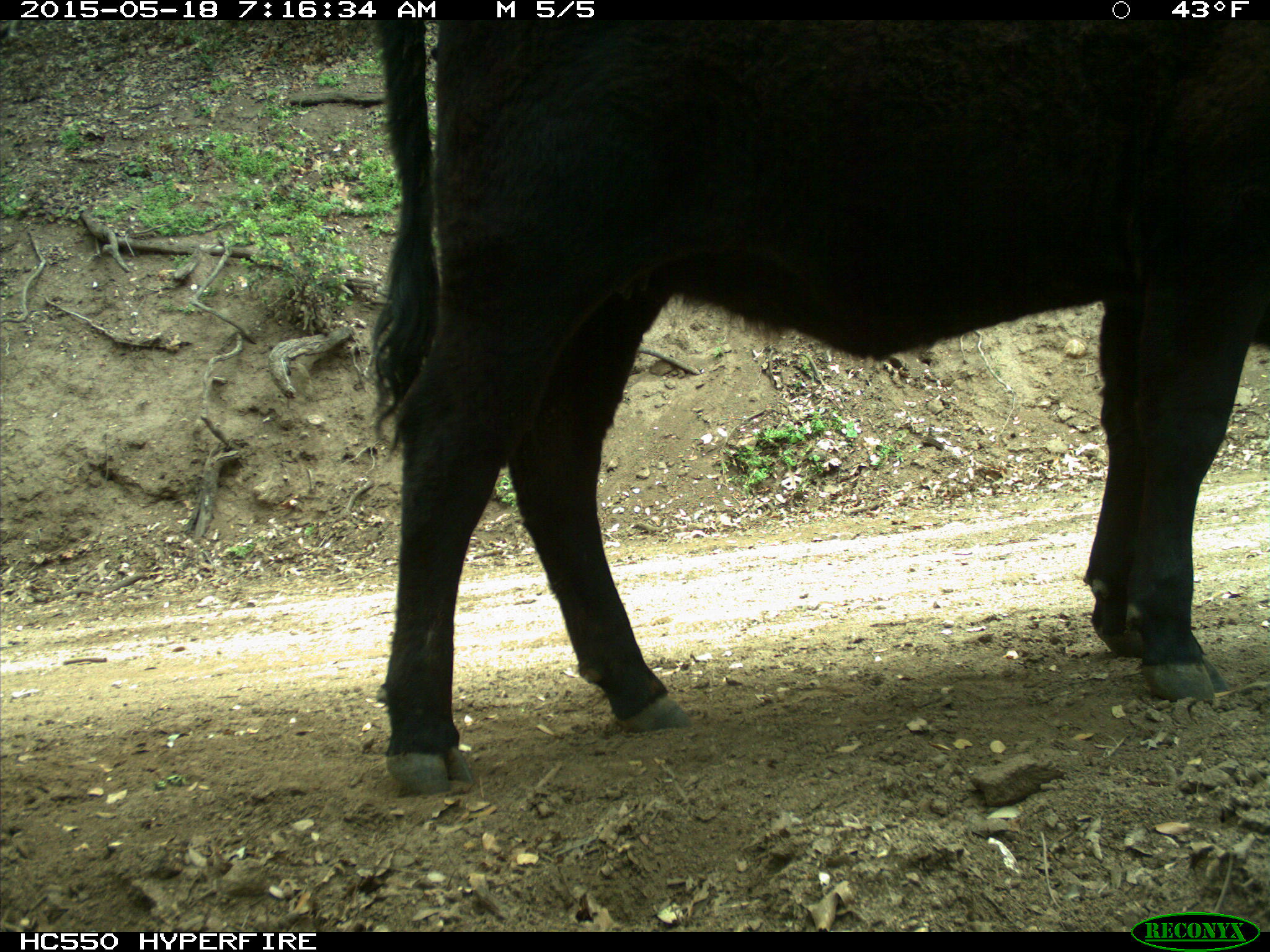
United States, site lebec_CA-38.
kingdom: Animalia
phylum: Chordata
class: Mammalia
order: Artiodactyla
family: Bovidae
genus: Bos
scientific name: Bos taurus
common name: domestic cow